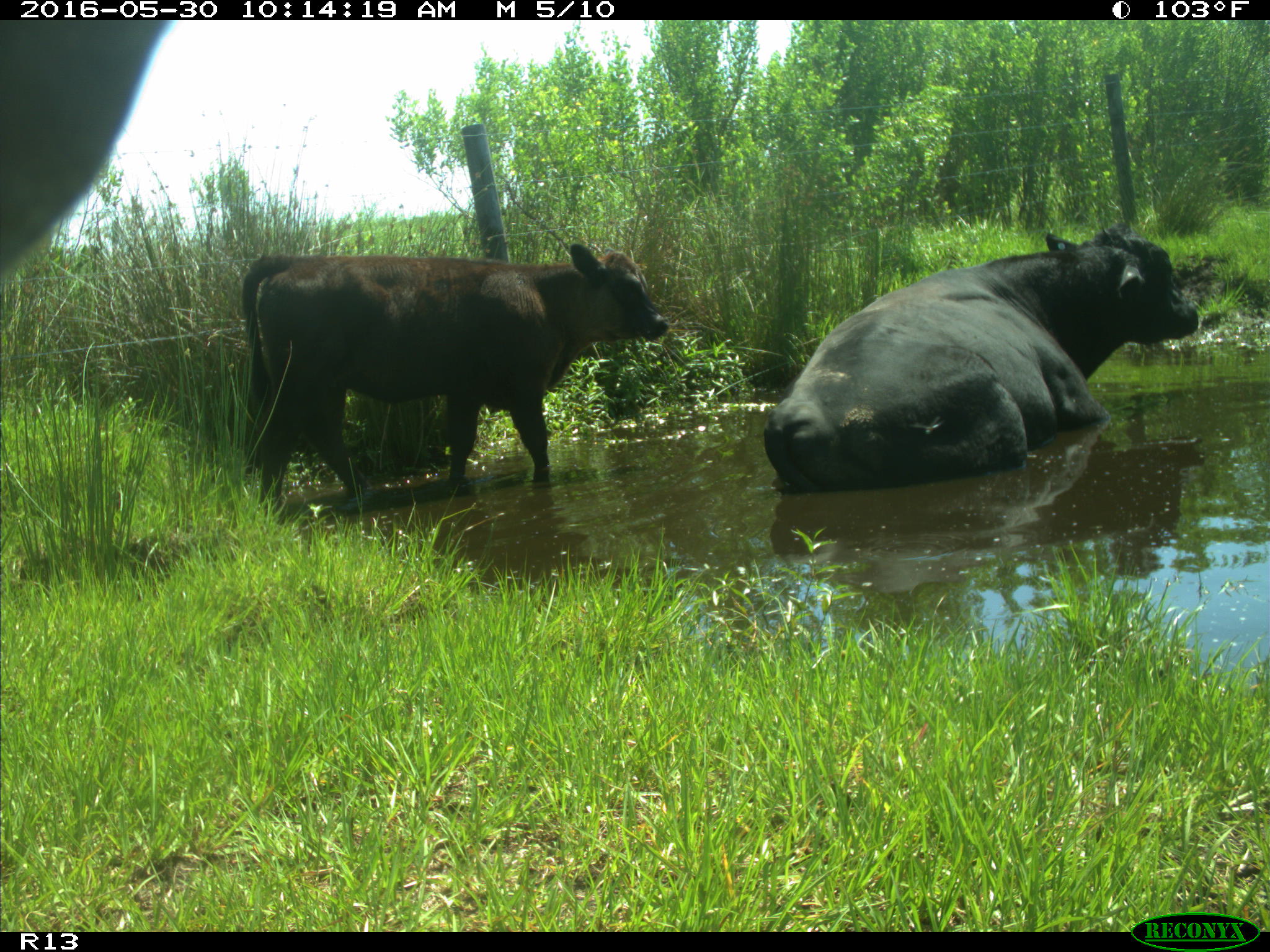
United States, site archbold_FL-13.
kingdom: Animalia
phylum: Chordata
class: Mammalia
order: Artiodactyla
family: Bovidae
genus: Bos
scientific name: Bos taurus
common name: domestic cow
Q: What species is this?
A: Bos taurus (domestic cow).